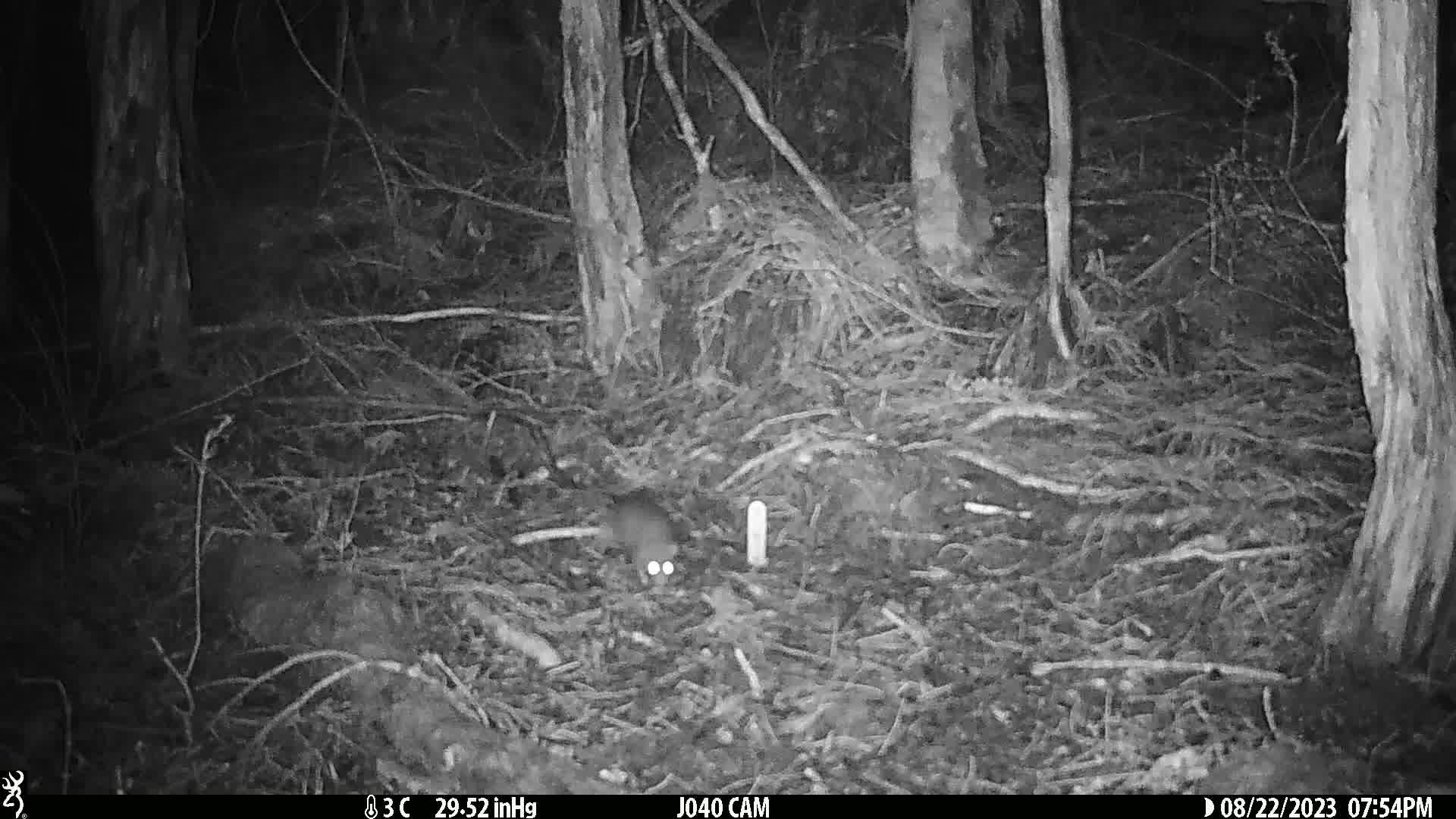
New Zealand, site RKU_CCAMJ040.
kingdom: Animalia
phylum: Chordata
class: Mammalia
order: Rodentia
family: Muridae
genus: Rattus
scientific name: Rattus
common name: rat